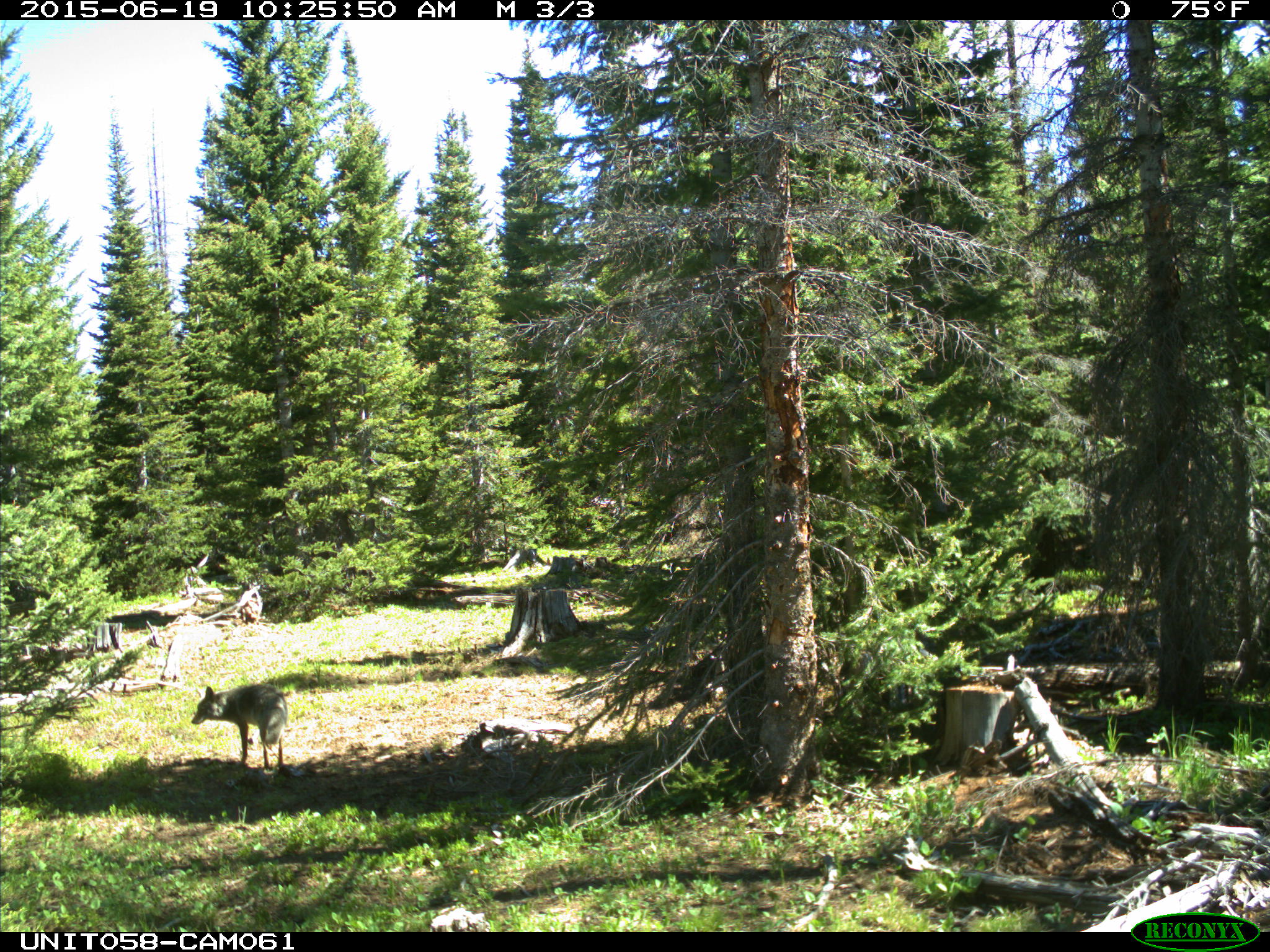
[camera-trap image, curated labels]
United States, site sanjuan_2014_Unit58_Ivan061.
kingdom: Animalia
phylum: Chordata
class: Mammalia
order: Carnivora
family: Canidae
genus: Canis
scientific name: Canis latrans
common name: coyote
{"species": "Canis latrans (coyote)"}